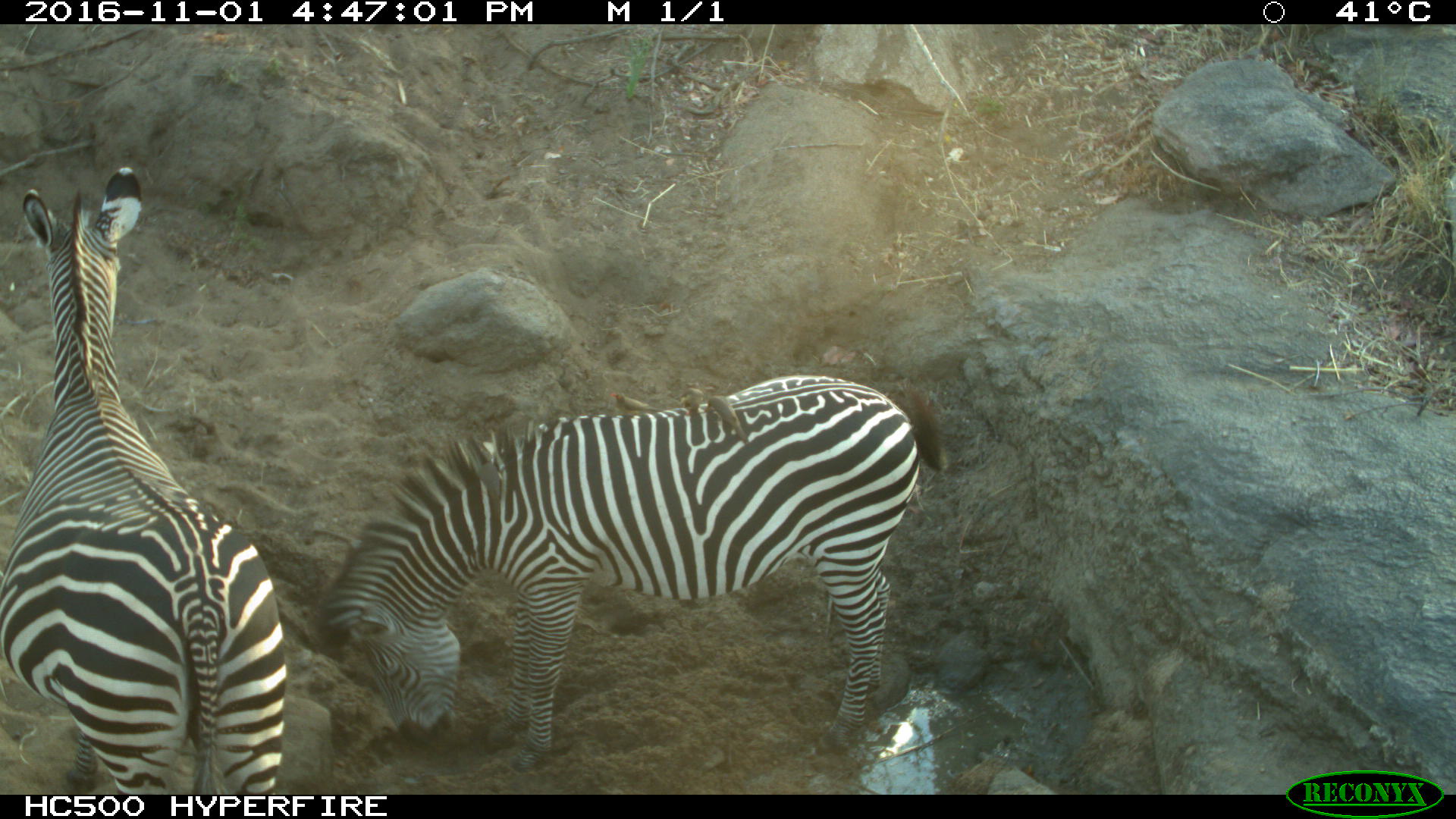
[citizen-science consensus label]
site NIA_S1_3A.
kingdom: Animalia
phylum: Chordata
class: Mammalia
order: Perissodactyla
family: Equidae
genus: Equus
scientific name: Equus quagga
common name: plains zebra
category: zebraplains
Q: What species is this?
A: Zebraplains (plains zebra) (Equus quagga).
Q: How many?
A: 2.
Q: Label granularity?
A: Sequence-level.